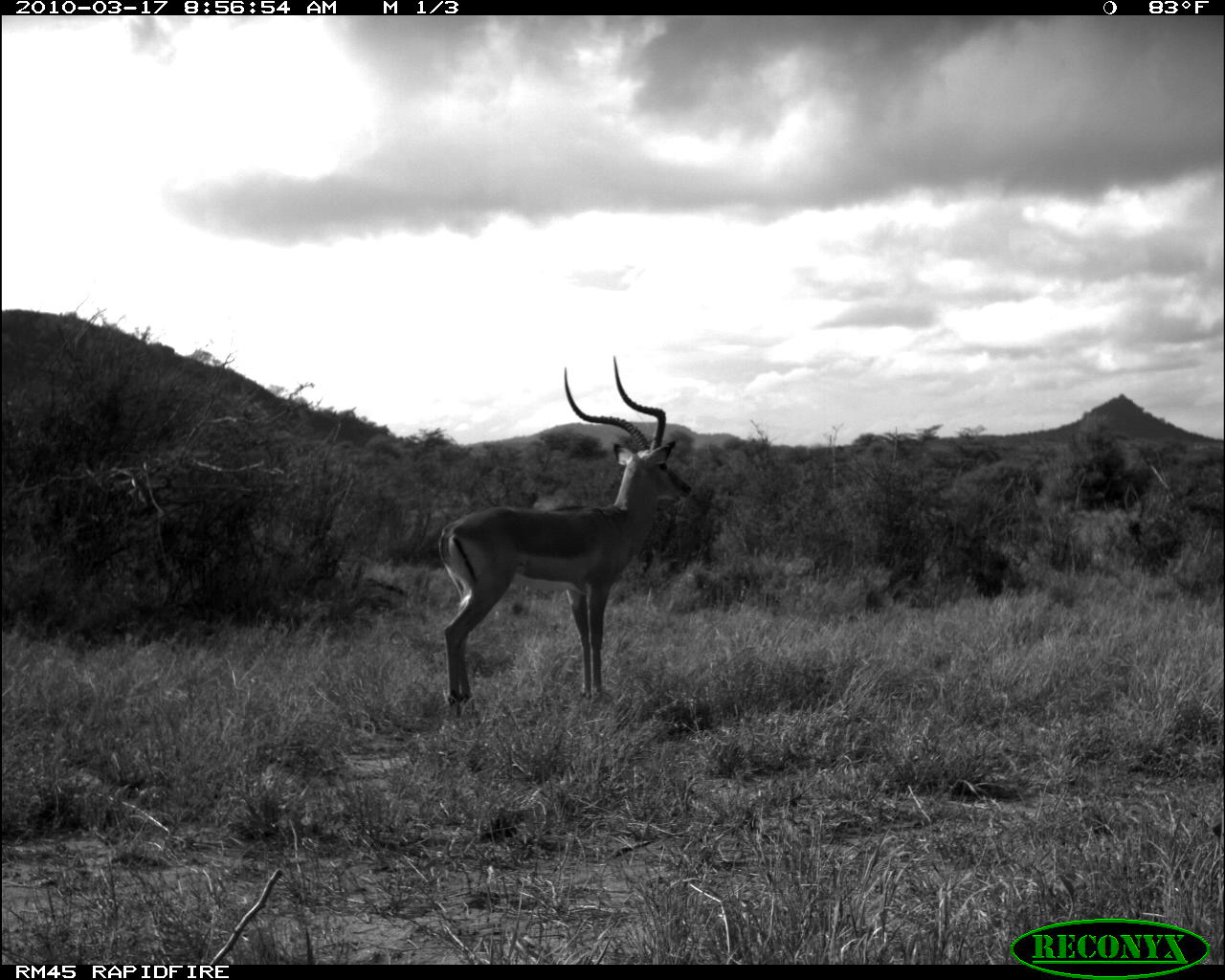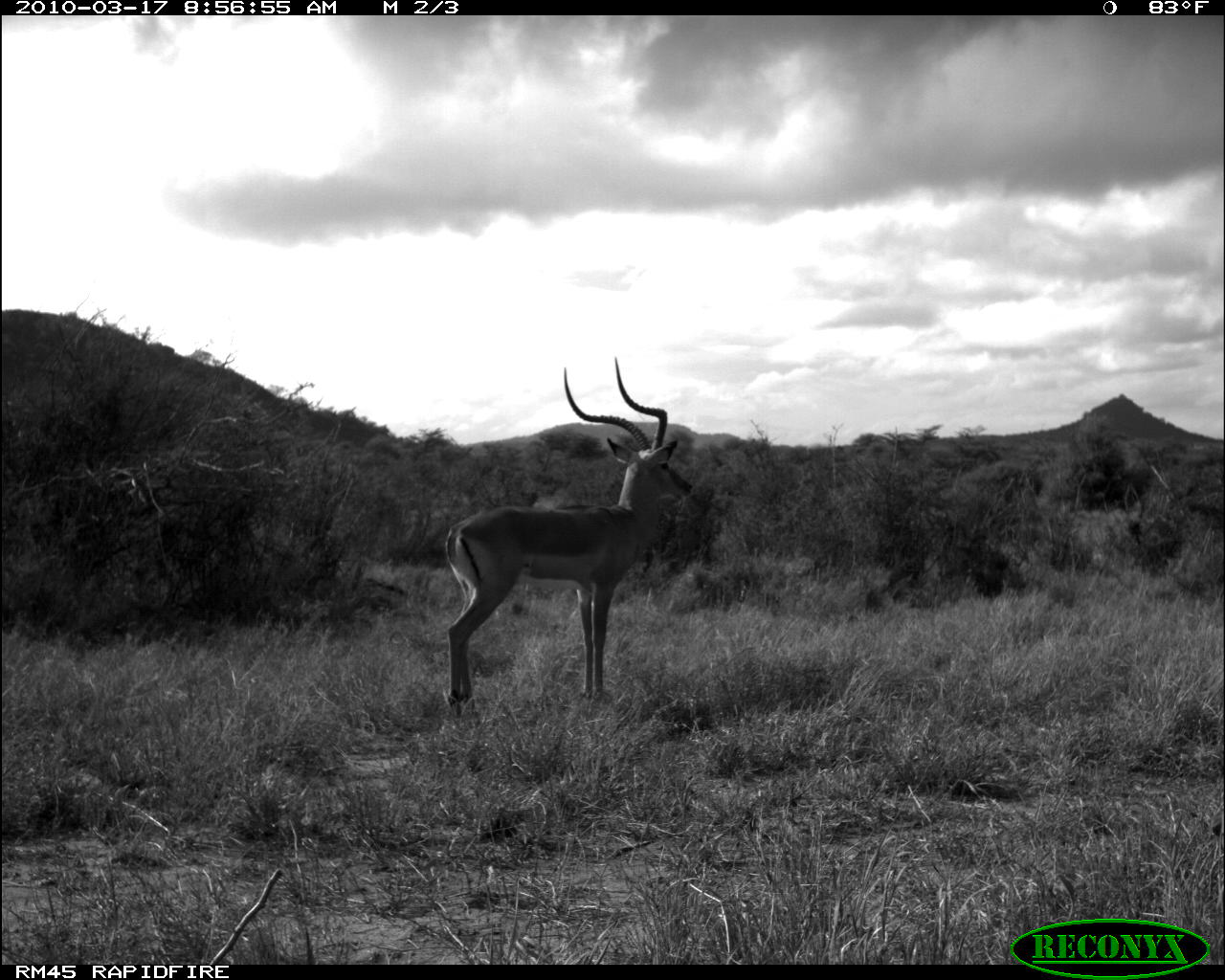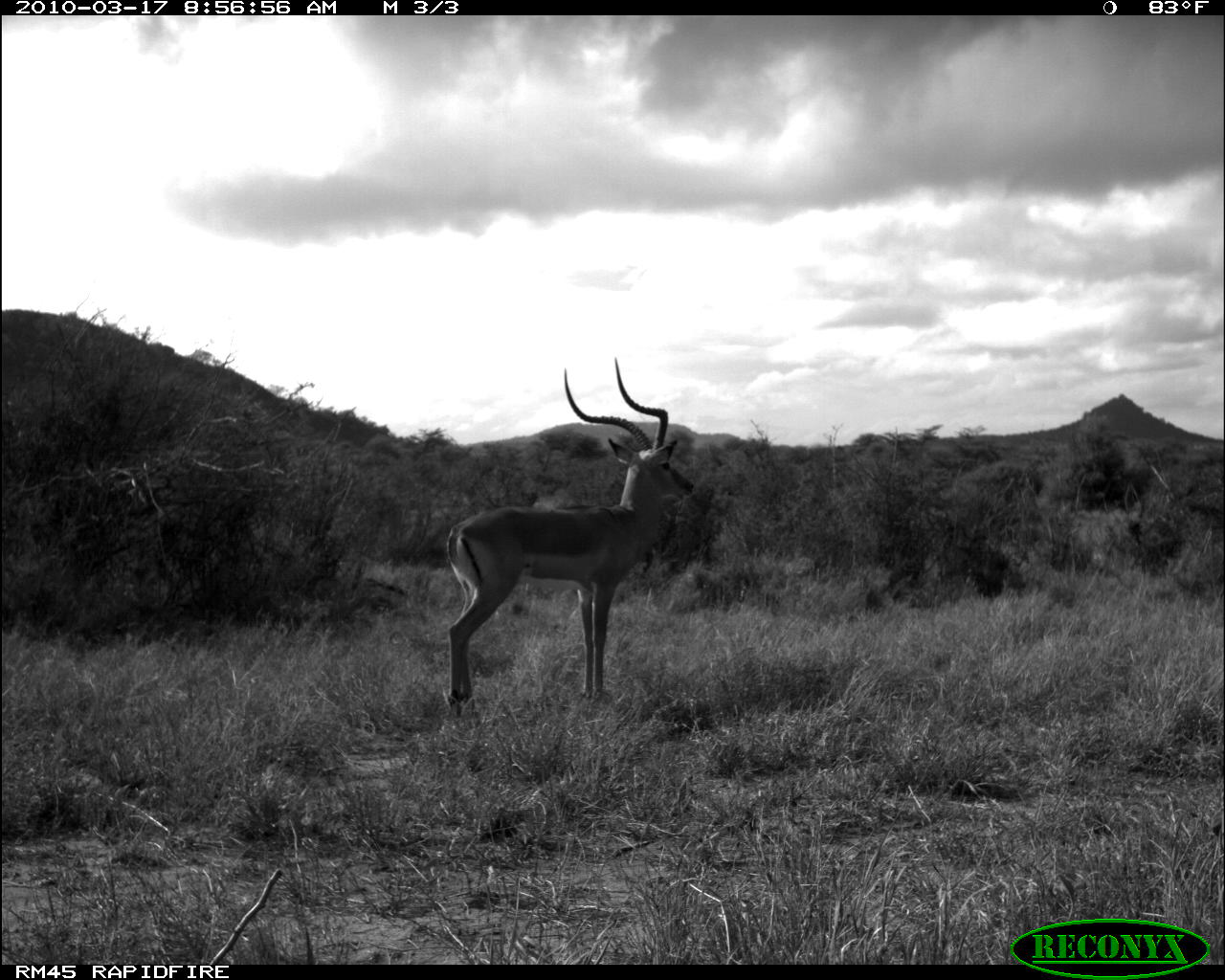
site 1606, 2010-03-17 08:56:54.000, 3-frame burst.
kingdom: Animalia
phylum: Chordata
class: Mammalia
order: Artiodactyla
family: Bovidae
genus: Aepyceros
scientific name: Aepyceros melampus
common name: impala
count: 1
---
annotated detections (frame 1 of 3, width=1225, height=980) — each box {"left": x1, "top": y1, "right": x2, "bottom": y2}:
aepyceros melampus: {"left": 437, "top": 354, "right": 691, "bottom": 705}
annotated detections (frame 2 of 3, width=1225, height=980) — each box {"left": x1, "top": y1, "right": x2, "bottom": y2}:
aepyceros melampus: {"left": 442, "top": 356, "right": 692, "bottom": 706}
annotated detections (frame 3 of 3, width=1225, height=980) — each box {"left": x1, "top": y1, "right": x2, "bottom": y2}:
aepyceros melampus: {"left": 442, "top": 356, "right": 692, "bottom": 706}